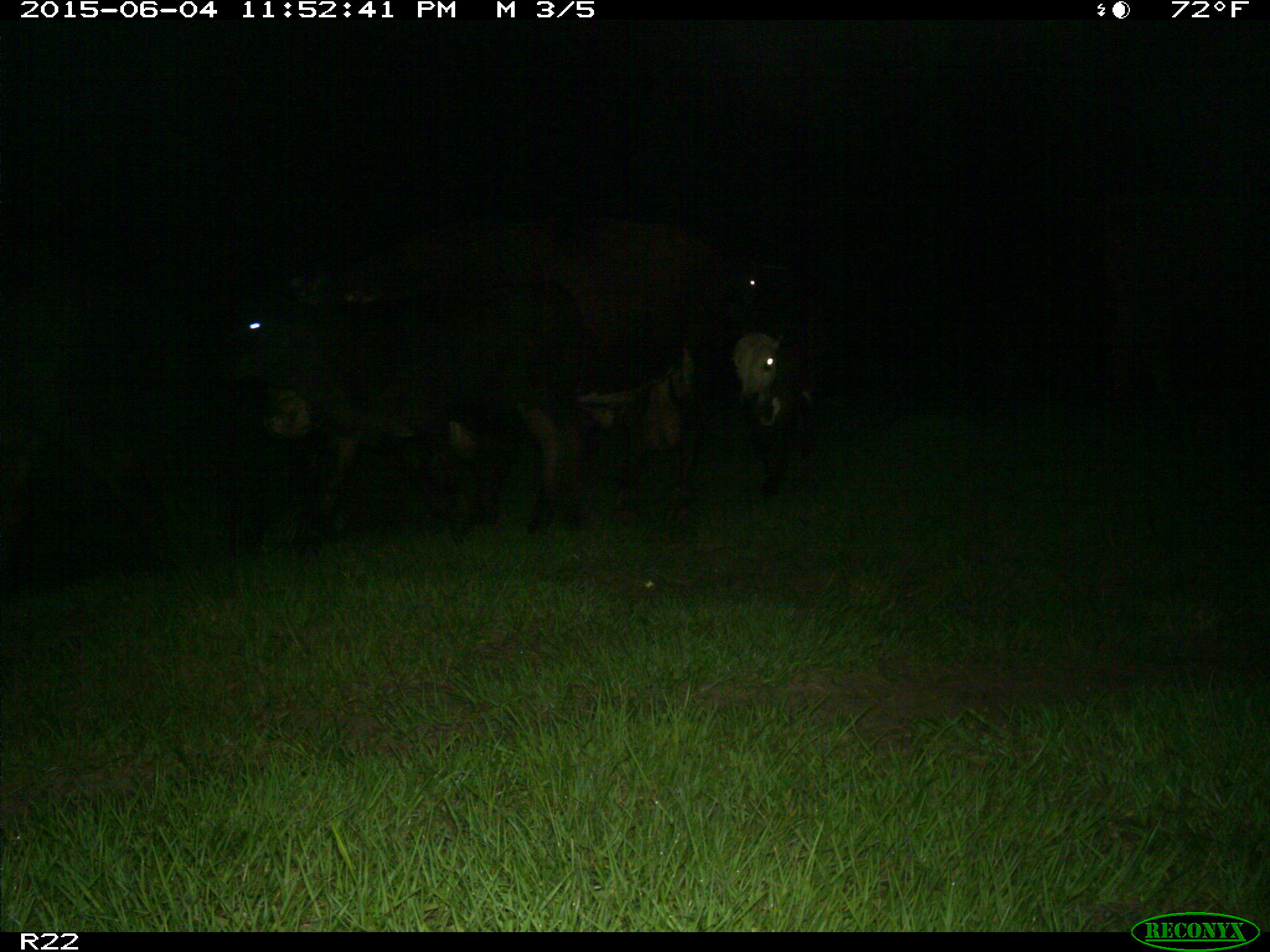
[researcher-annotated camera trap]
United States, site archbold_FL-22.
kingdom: Animalia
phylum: Chordata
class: Mammalia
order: Artiodactyla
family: Bovidae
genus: Bos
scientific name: Bos taurus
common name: domestic cow